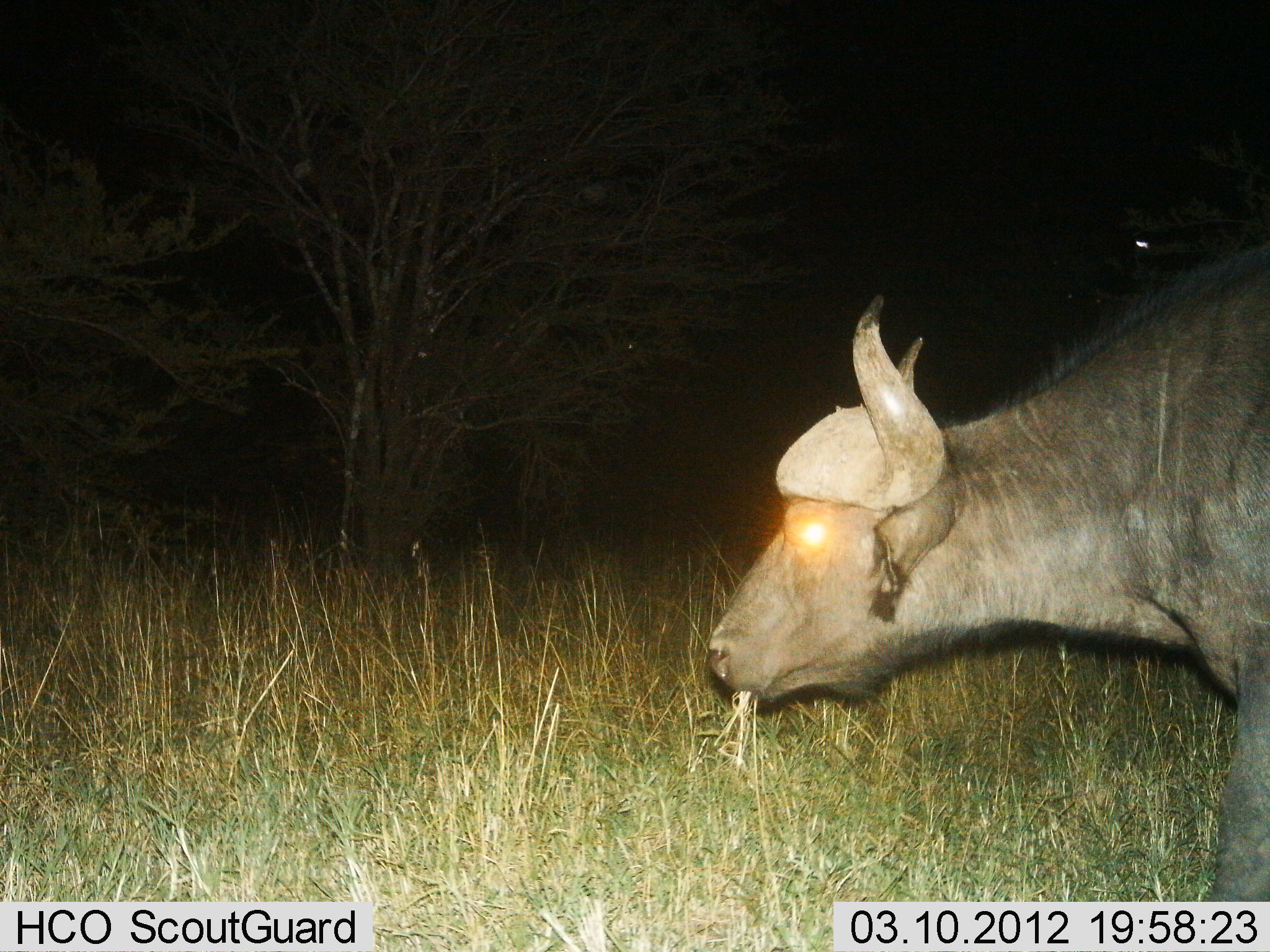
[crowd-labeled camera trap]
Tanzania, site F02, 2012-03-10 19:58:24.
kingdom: Animalia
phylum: Chordata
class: Mammalia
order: Artiodactyla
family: Bovidae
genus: Syncerus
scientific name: Syncerus caffer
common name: cape buffalo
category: buffalo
Buffalo (cape buffalo) (Syncerus caffer), count 1. Behavior (volunteer vote fractions): standing 7%, resting 0%, moving 0%, interacting 0%. Young present (vote fraction): 0%. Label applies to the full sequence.